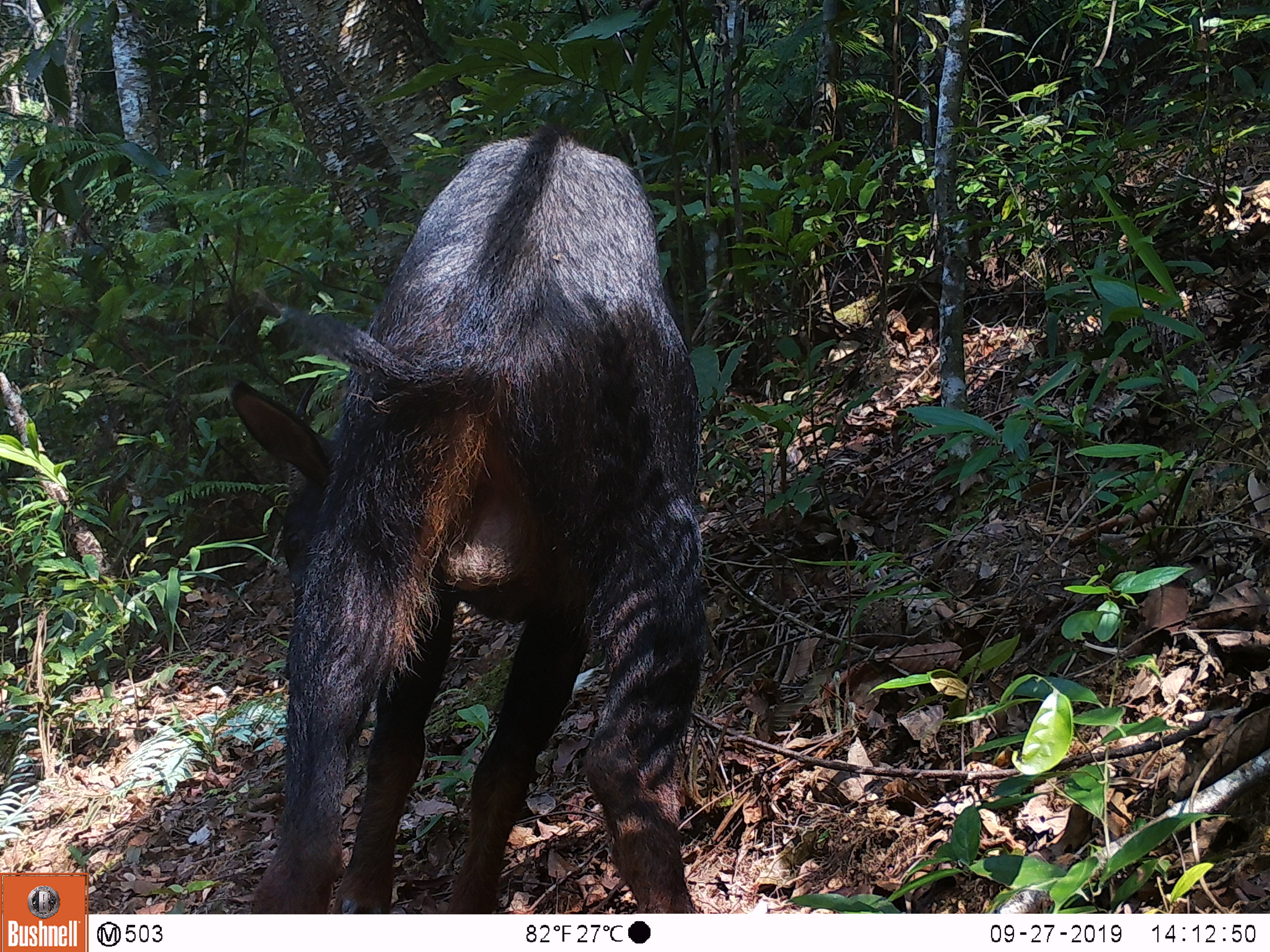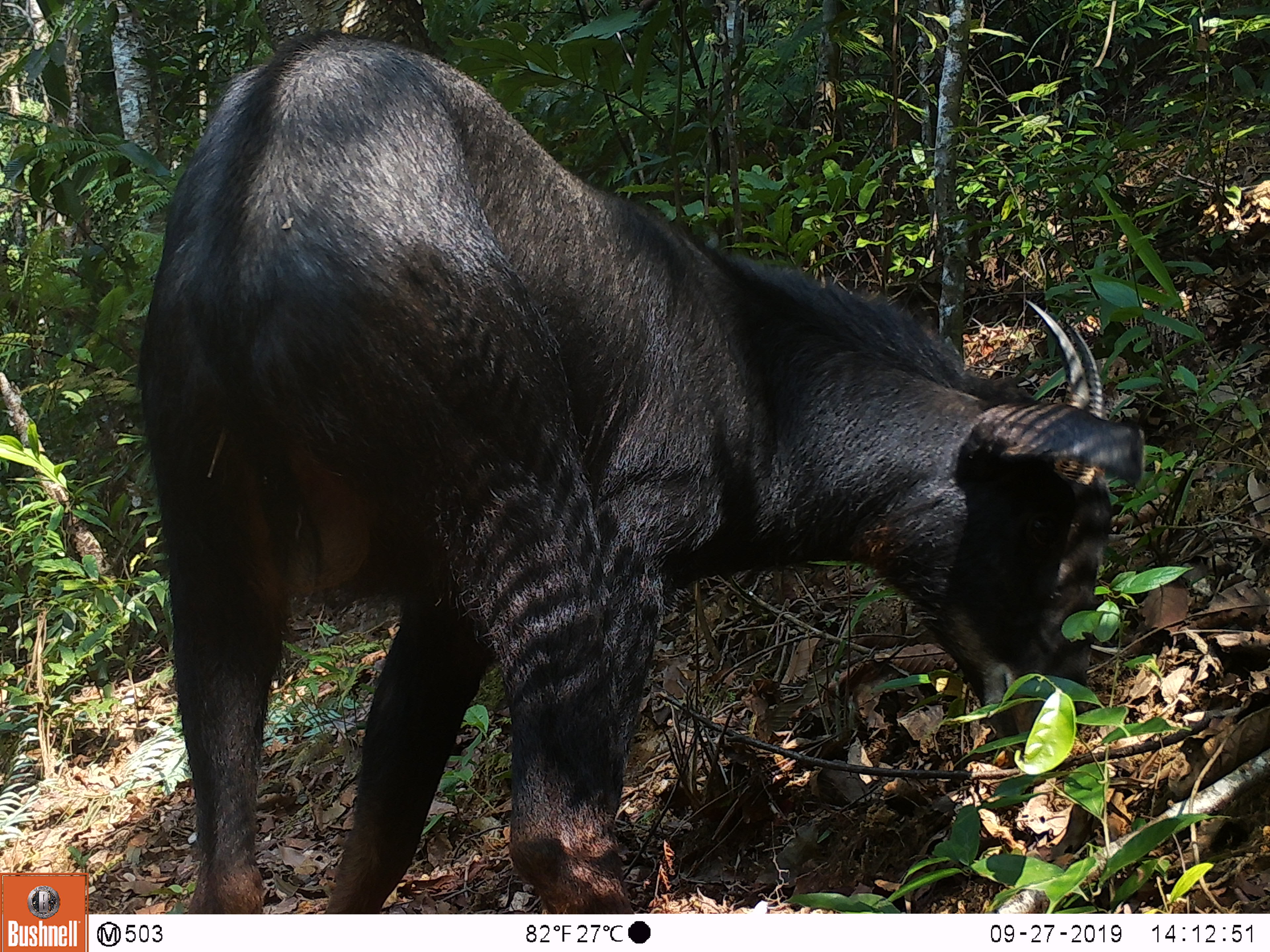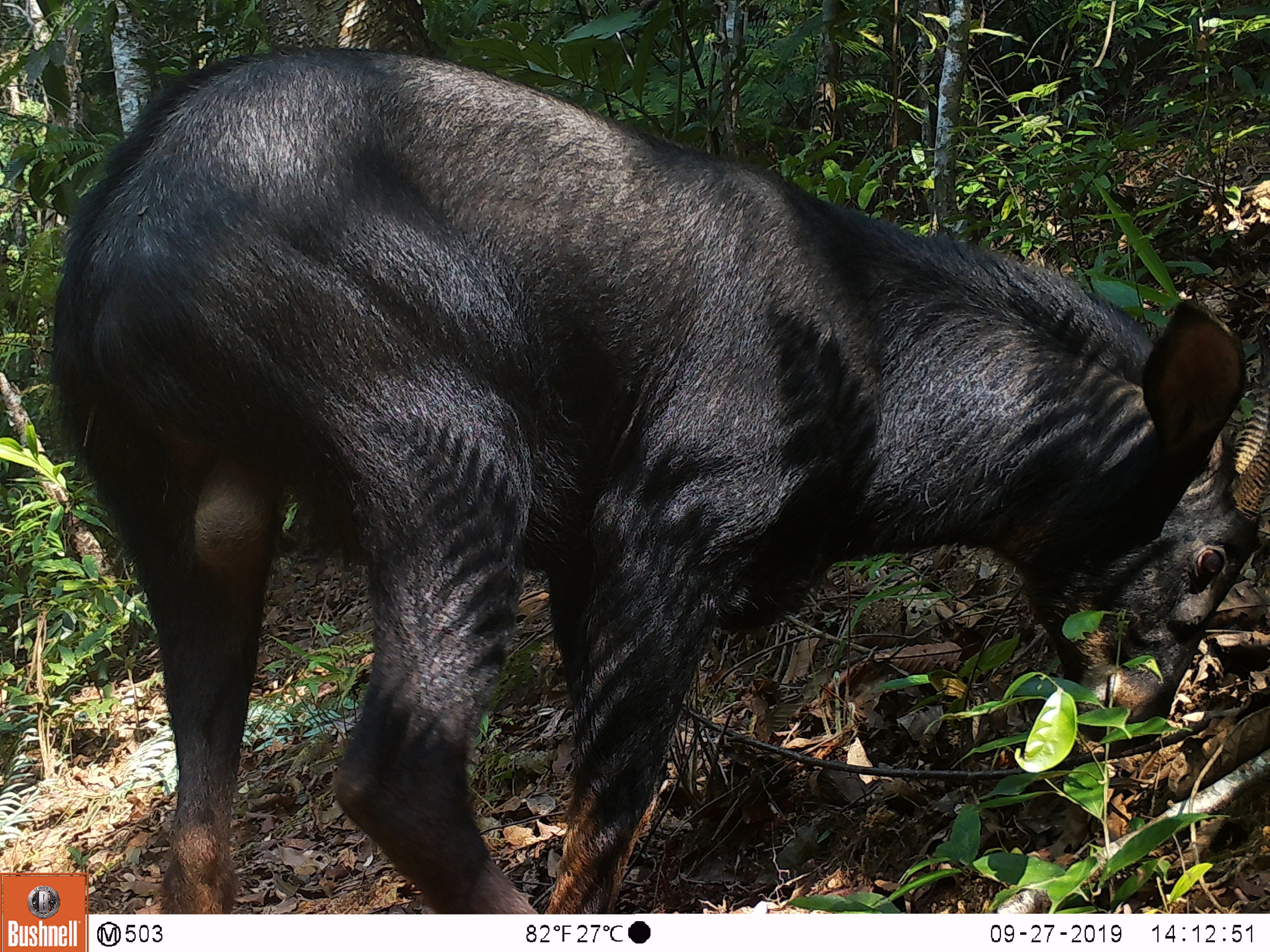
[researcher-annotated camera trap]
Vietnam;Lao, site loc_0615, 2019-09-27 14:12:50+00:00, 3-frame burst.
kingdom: Animalia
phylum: Chordata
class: Mammalia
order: Artiodactyla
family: Bovidae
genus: Capricornis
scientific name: Capricornis sumatraensis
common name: chinese serow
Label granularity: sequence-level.